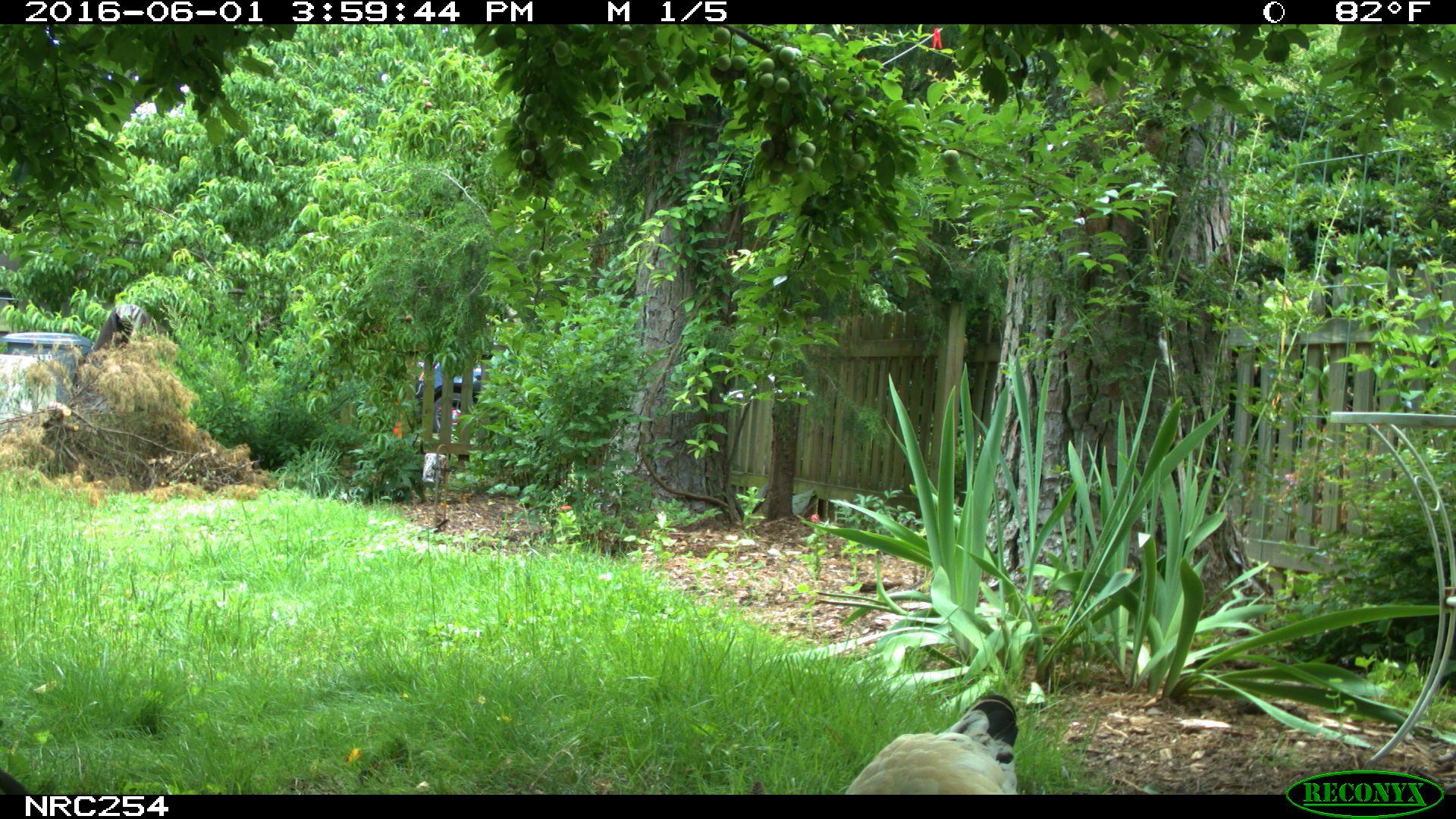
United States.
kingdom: Animalia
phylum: Chordata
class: Aves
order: Galliformes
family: Phasianidae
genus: Gallus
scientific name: Gallus gallus domesticus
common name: domestic chicken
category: Chicken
Chicken (domestic chicken) (Gallus gallus domesticus).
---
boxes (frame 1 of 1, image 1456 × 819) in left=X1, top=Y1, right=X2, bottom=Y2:
Chicken: left=838, top=680, right=1031, bottom=791